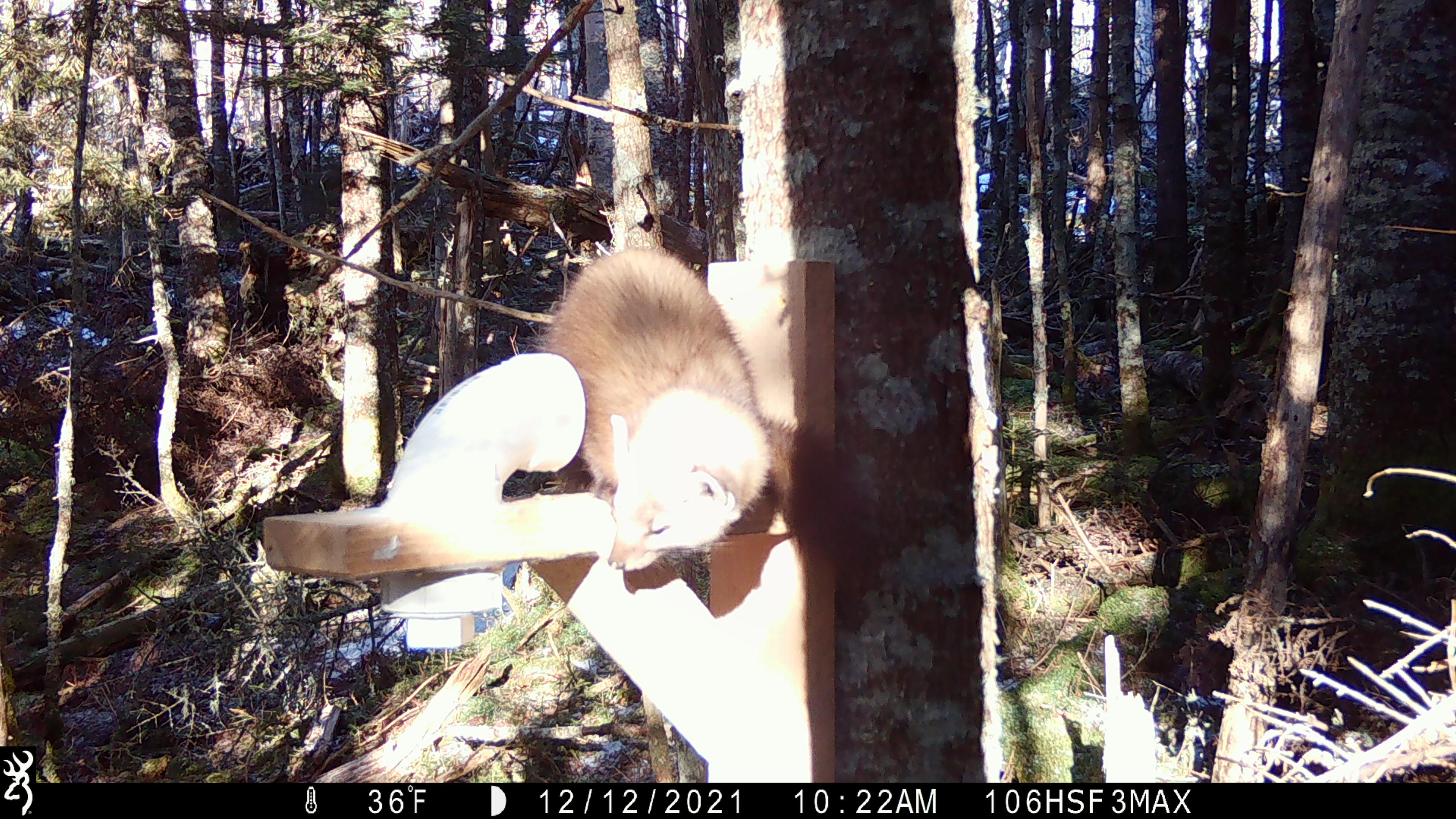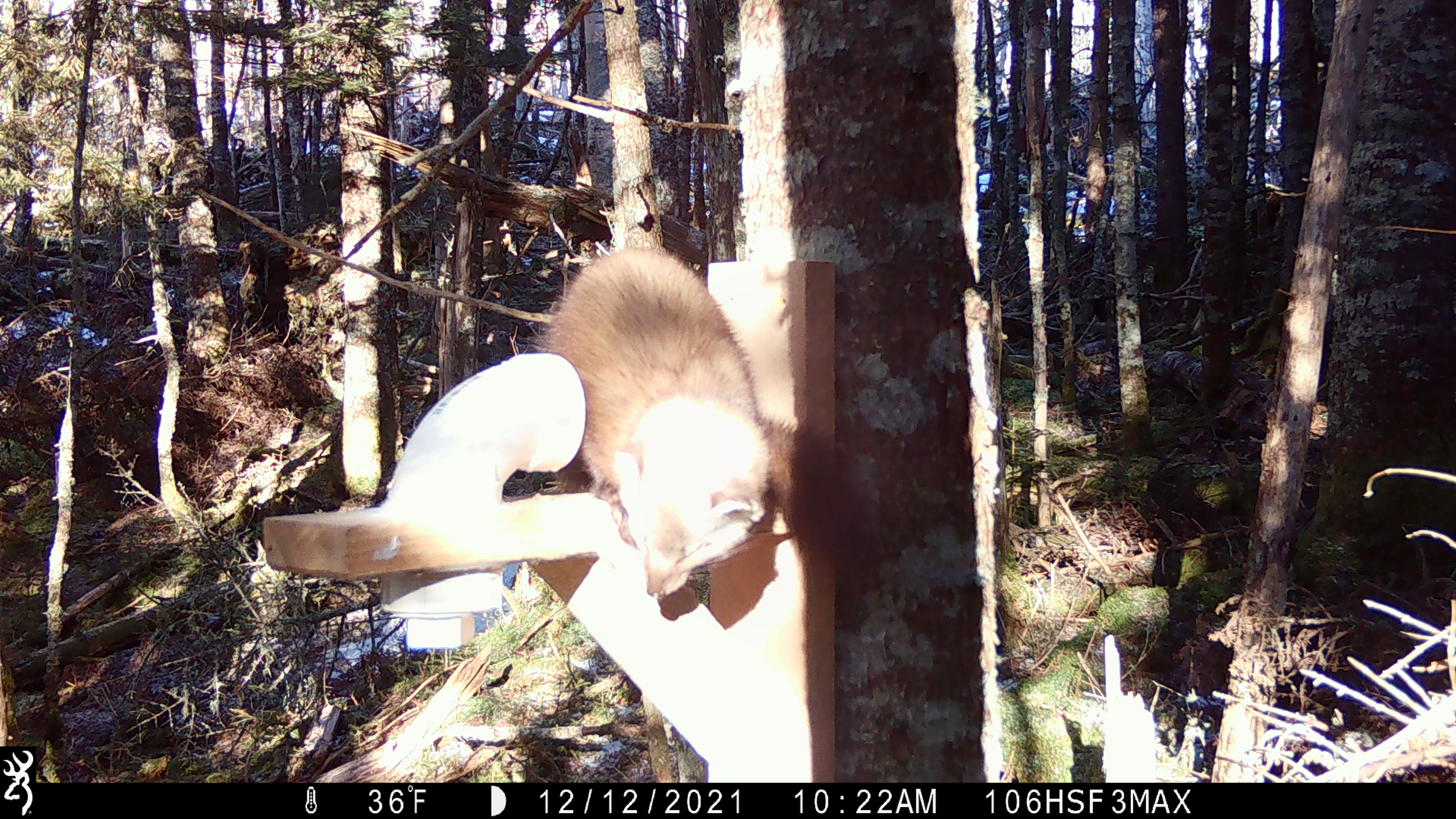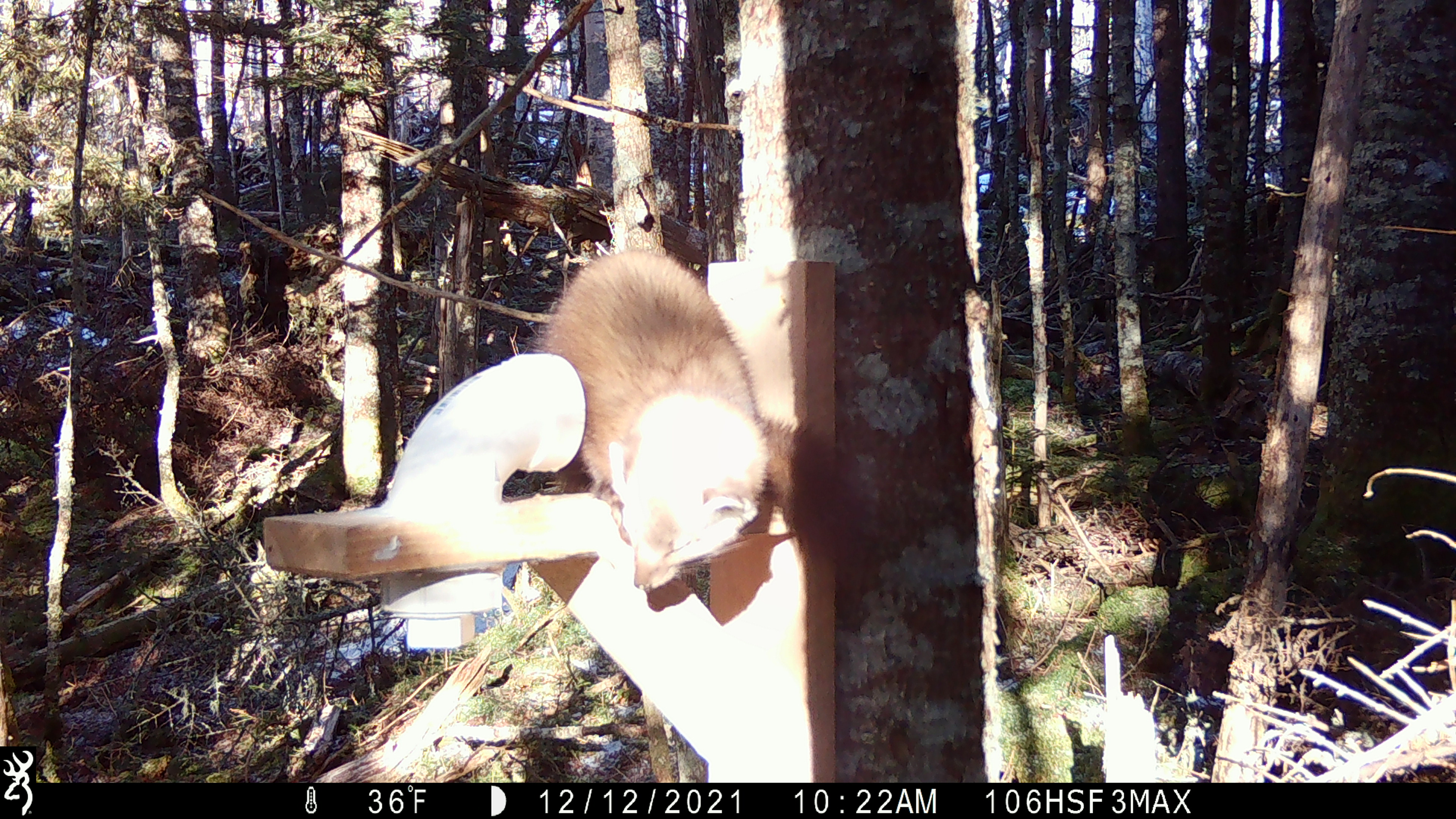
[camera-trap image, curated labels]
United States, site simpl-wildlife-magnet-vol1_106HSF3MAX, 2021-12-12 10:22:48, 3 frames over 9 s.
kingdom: Animalia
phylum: Chordata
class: Mammalia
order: Carnivora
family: Mustelidae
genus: Martes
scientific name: Martes americana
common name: american marten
American marten (Martes americana).